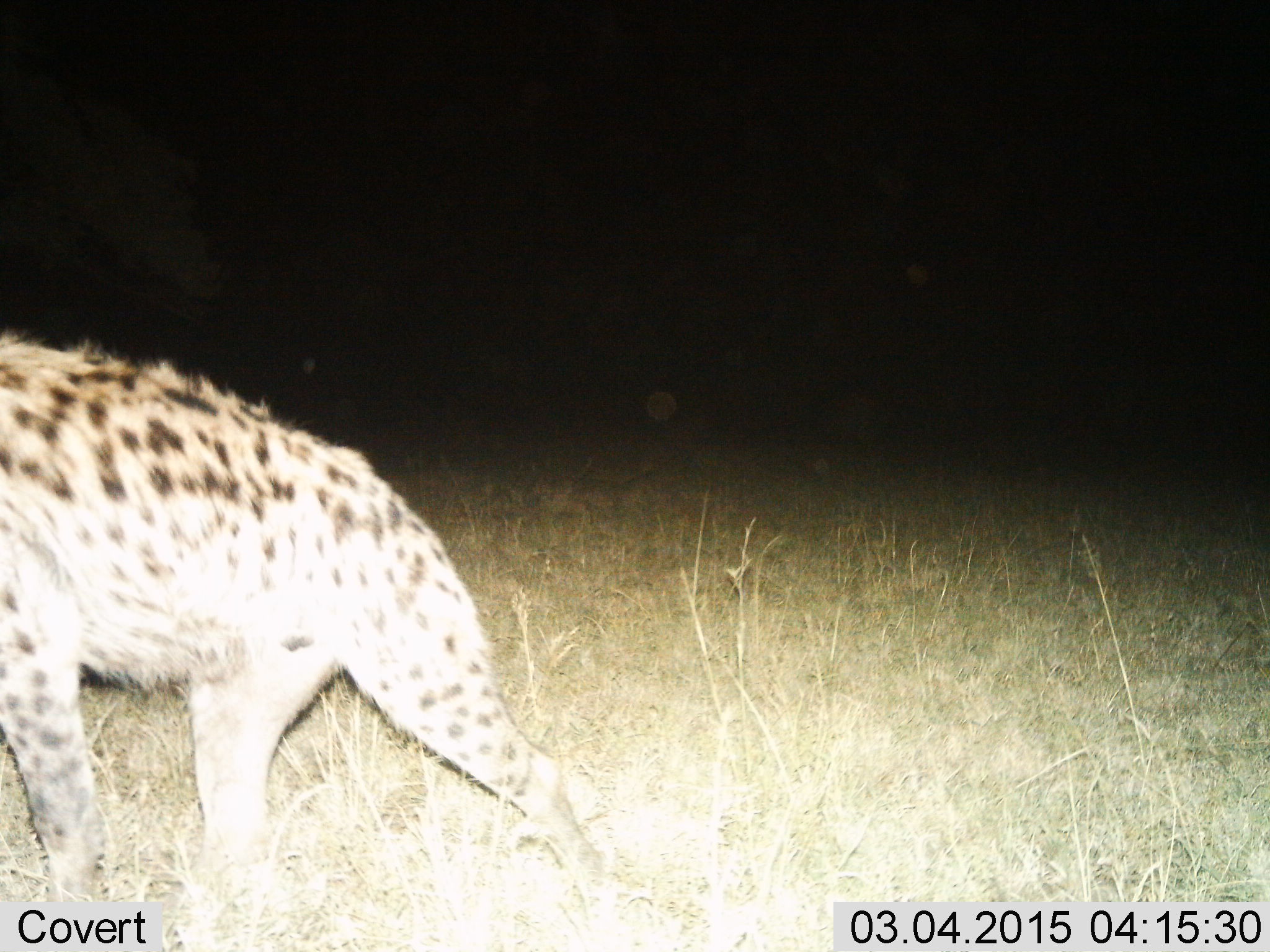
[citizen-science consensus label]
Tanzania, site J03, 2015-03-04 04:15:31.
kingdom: Animalia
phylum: Chordata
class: Mammalia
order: Carnivora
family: Hyaenidae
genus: Crocuta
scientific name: Crocuta crocuta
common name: spotted hyena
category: hyenaspotted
Hyenaspotted (spotted hyena) (Crocuta crocuta), count 1. Behavior (volunteer vote fractions): standing 10%, resting 0%, moving 100%, interacting 0%. Young present (vote fraction): 0%. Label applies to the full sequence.